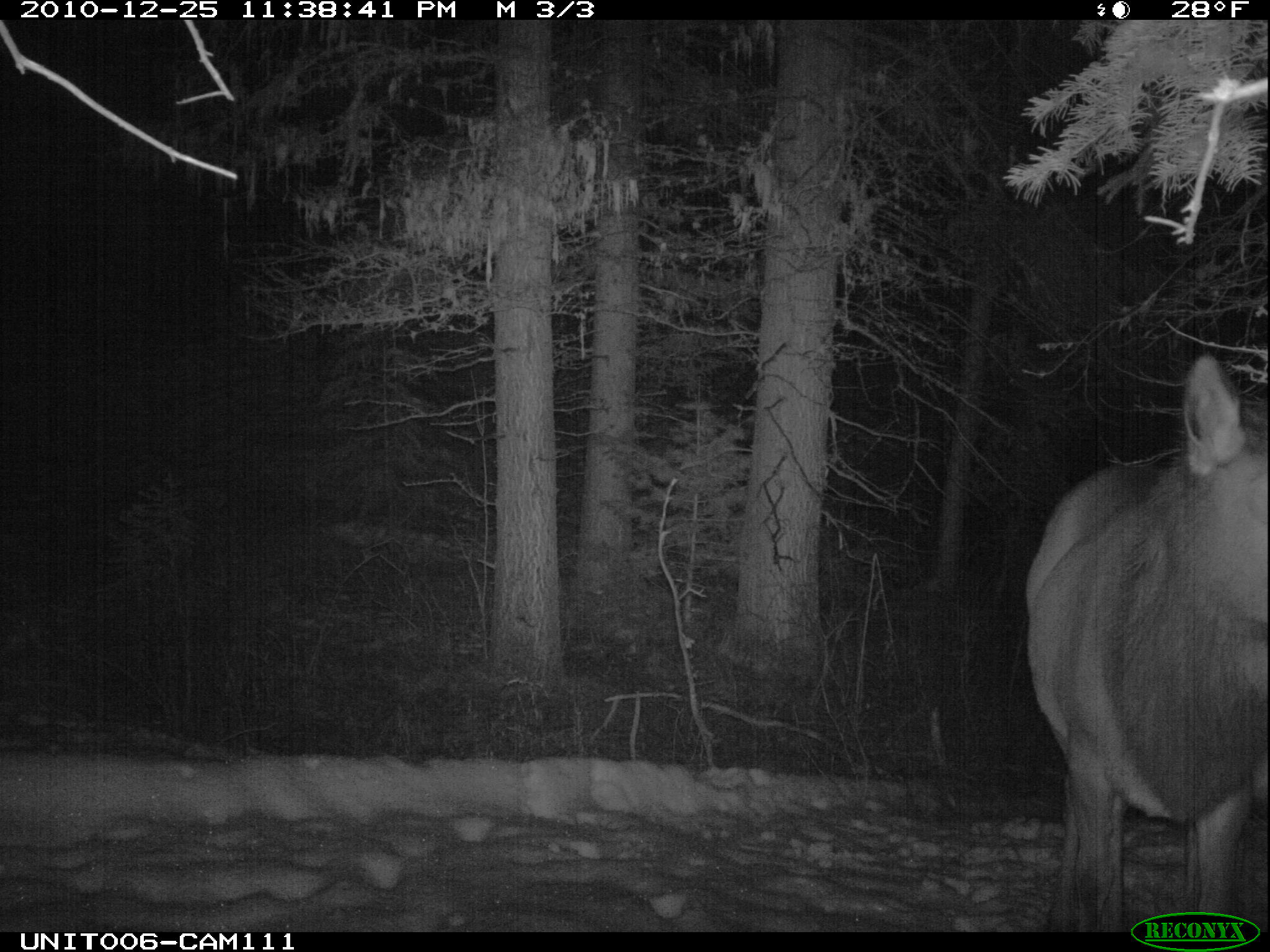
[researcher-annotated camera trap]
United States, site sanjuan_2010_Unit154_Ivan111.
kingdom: Animalia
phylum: Chordata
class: Mammalia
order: Artiodactyla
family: Cervidae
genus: Cervus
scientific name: Cervus elaphus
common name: red deer